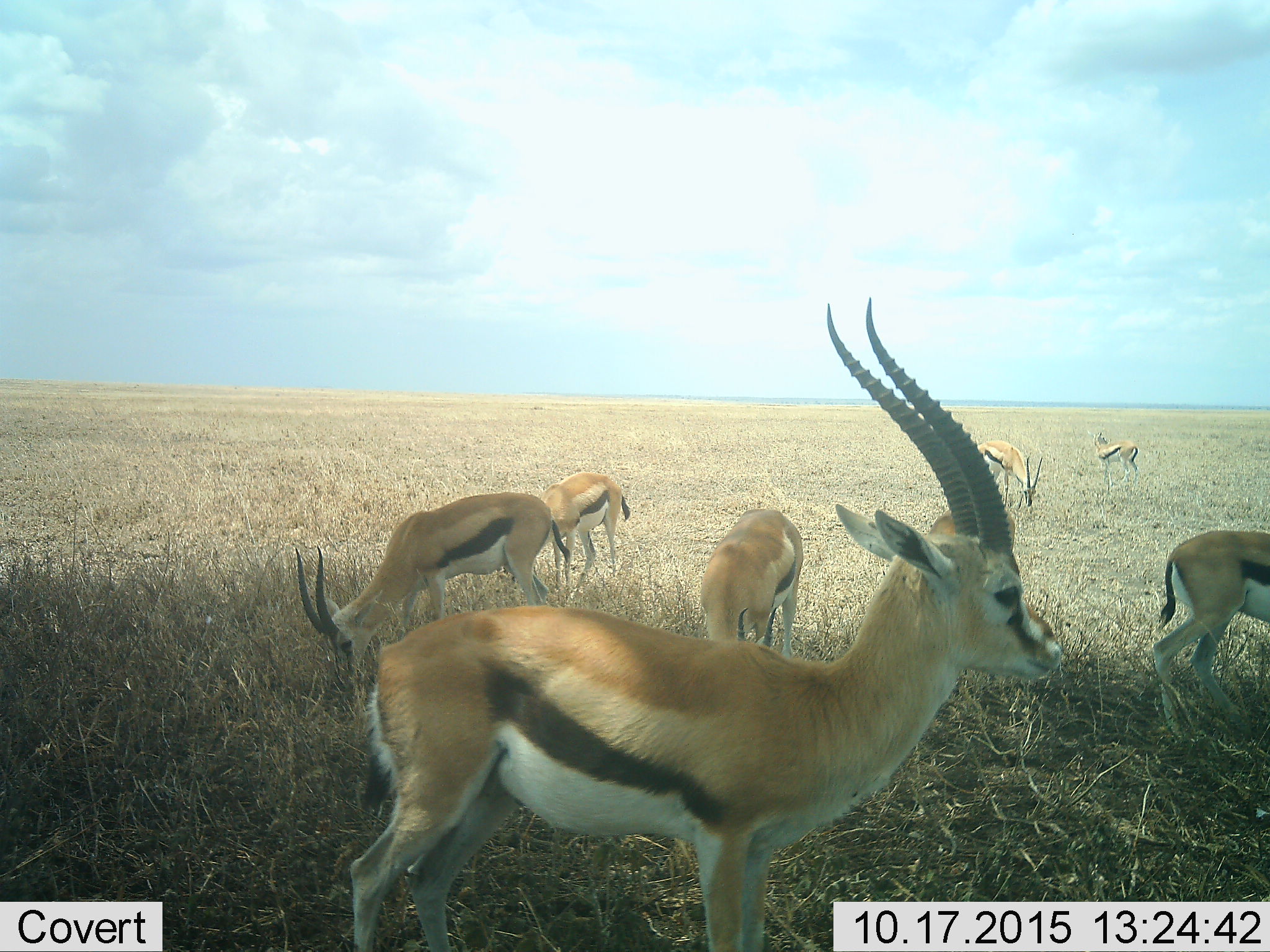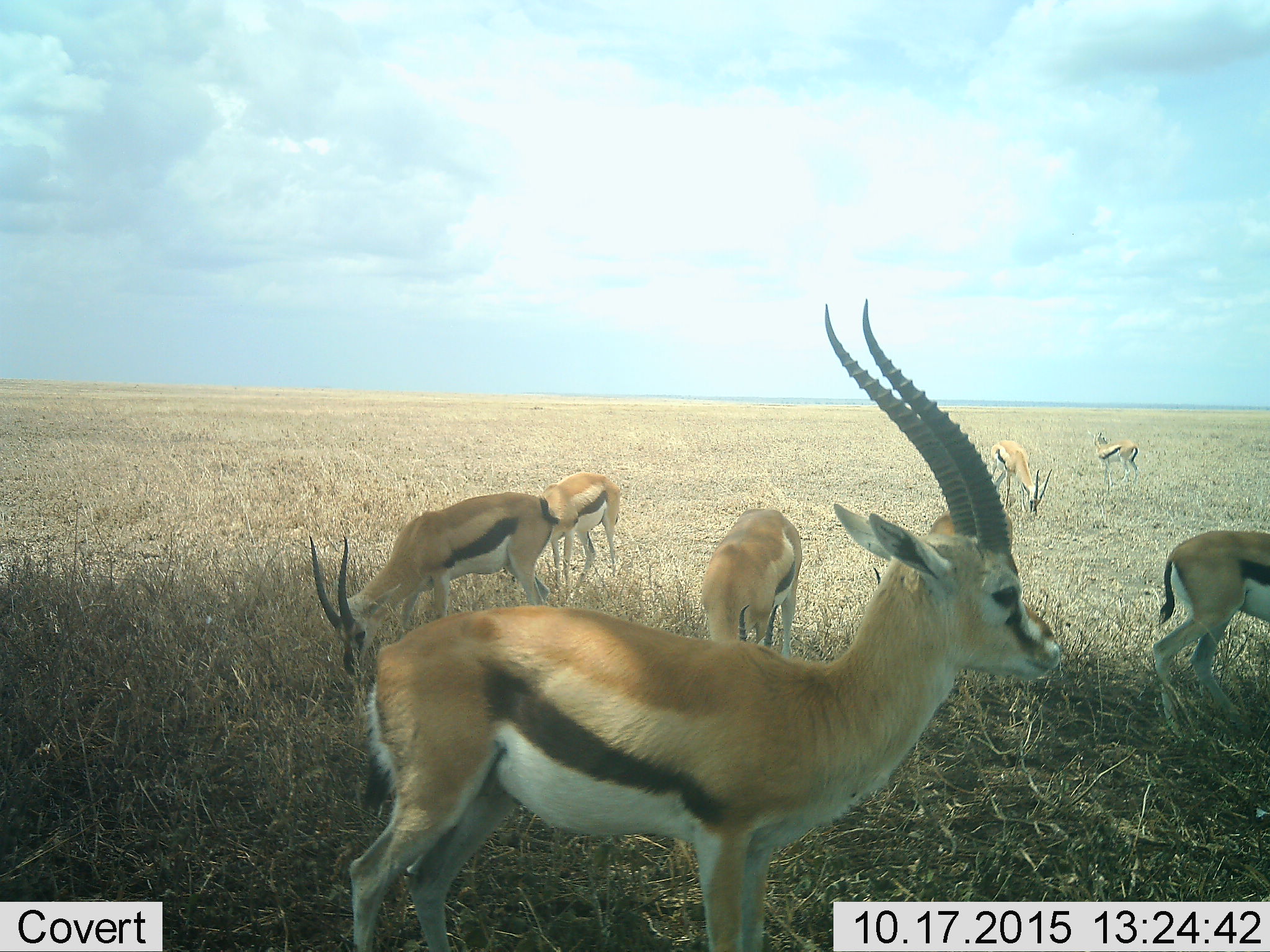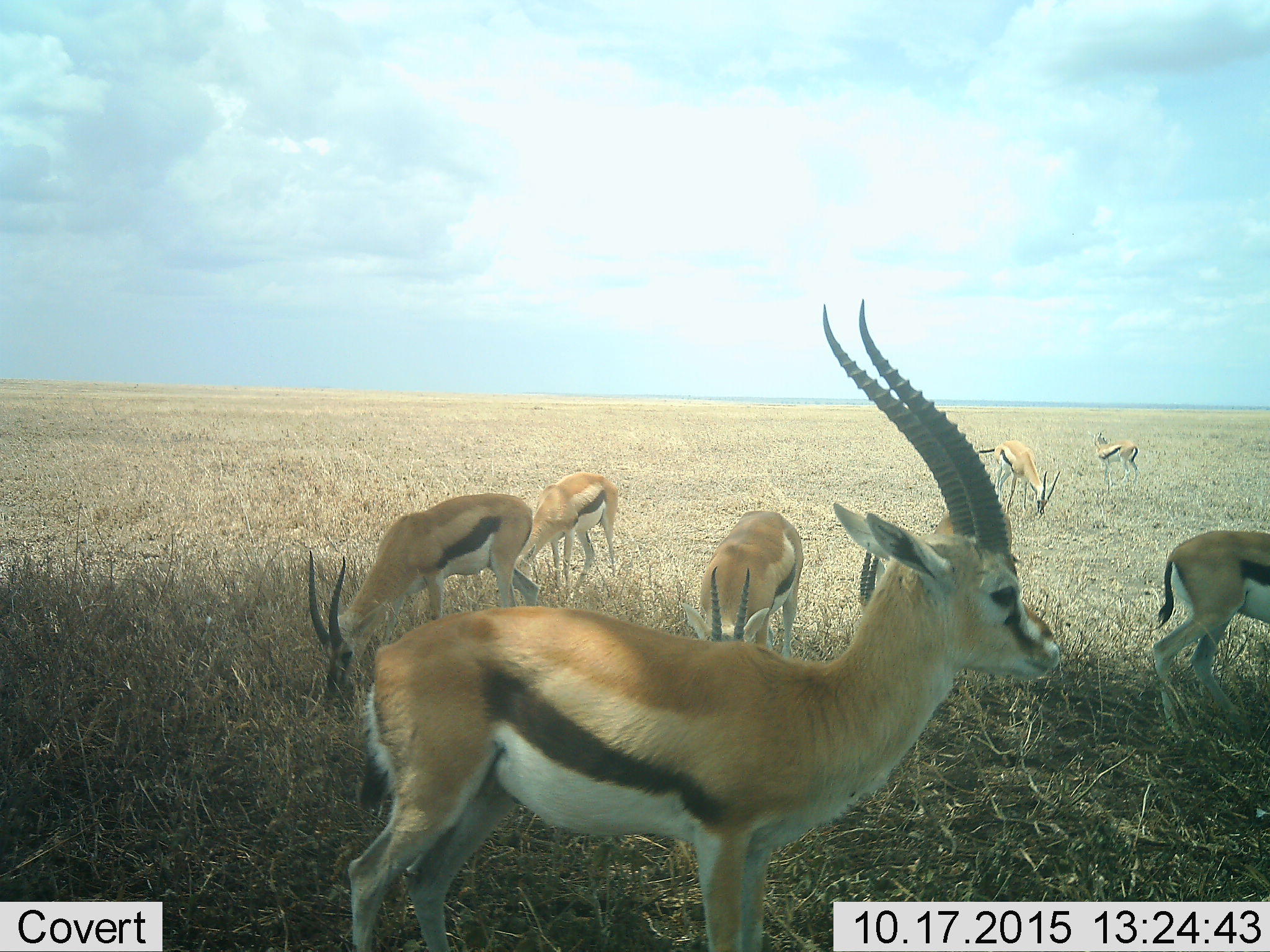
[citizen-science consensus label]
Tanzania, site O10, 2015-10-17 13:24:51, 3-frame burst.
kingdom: Animalia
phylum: Chordata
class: Mammalia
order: Artiodactyla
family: Bovidae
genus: Eudorcas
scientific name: Eudorcas thomsonii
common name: thomson's gazelle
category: gazellethomsons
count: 7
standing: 88%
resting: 12%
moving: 25%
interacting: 0%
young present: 0%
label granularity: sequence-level